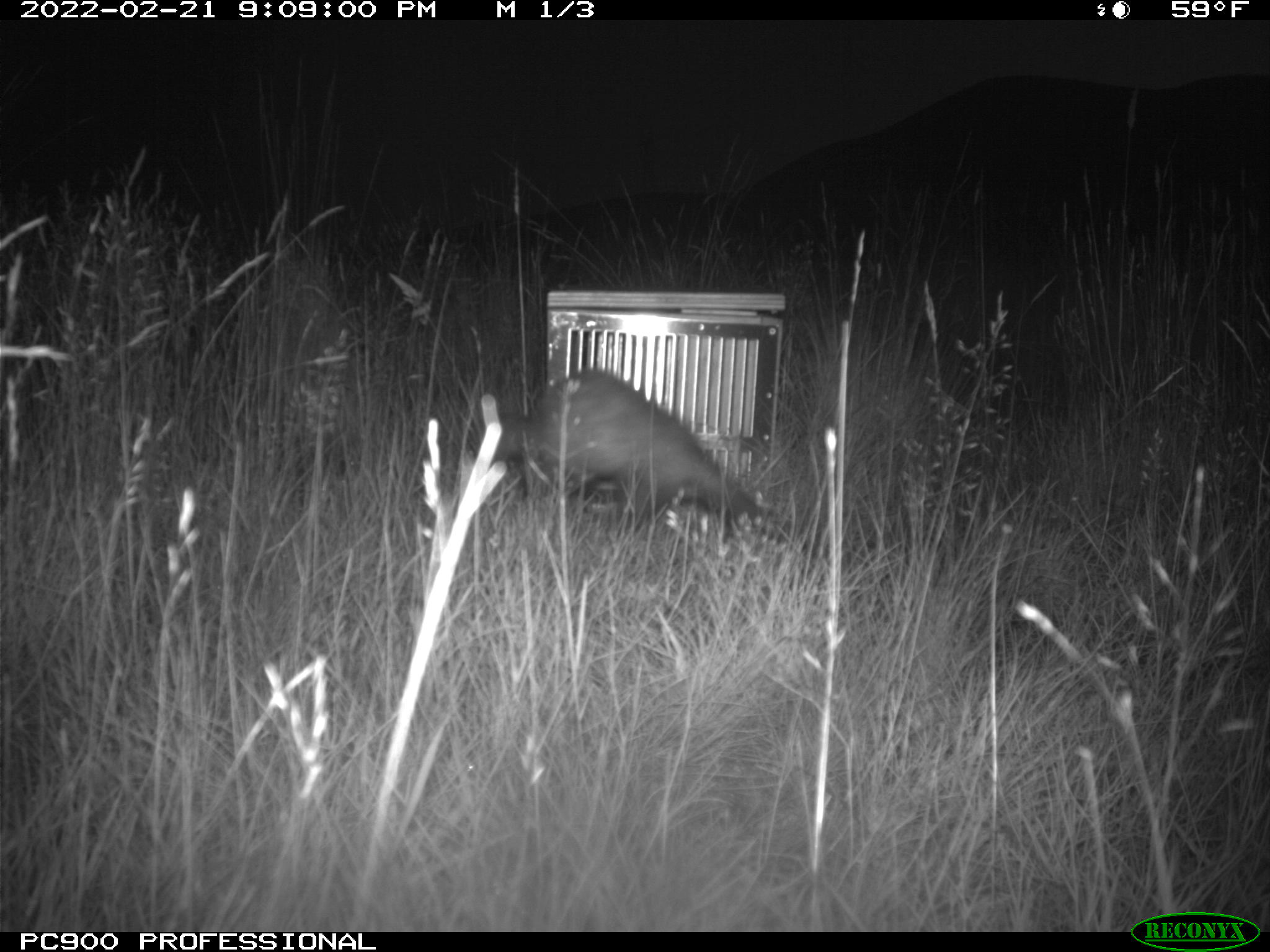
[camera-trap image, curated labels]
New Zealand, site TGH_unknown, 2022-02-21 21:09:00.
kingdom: Animalia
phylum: Chordata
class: Mammalia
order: Carnivora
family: Mustelidae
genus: Mustela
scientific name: Mustela furo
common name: ferret